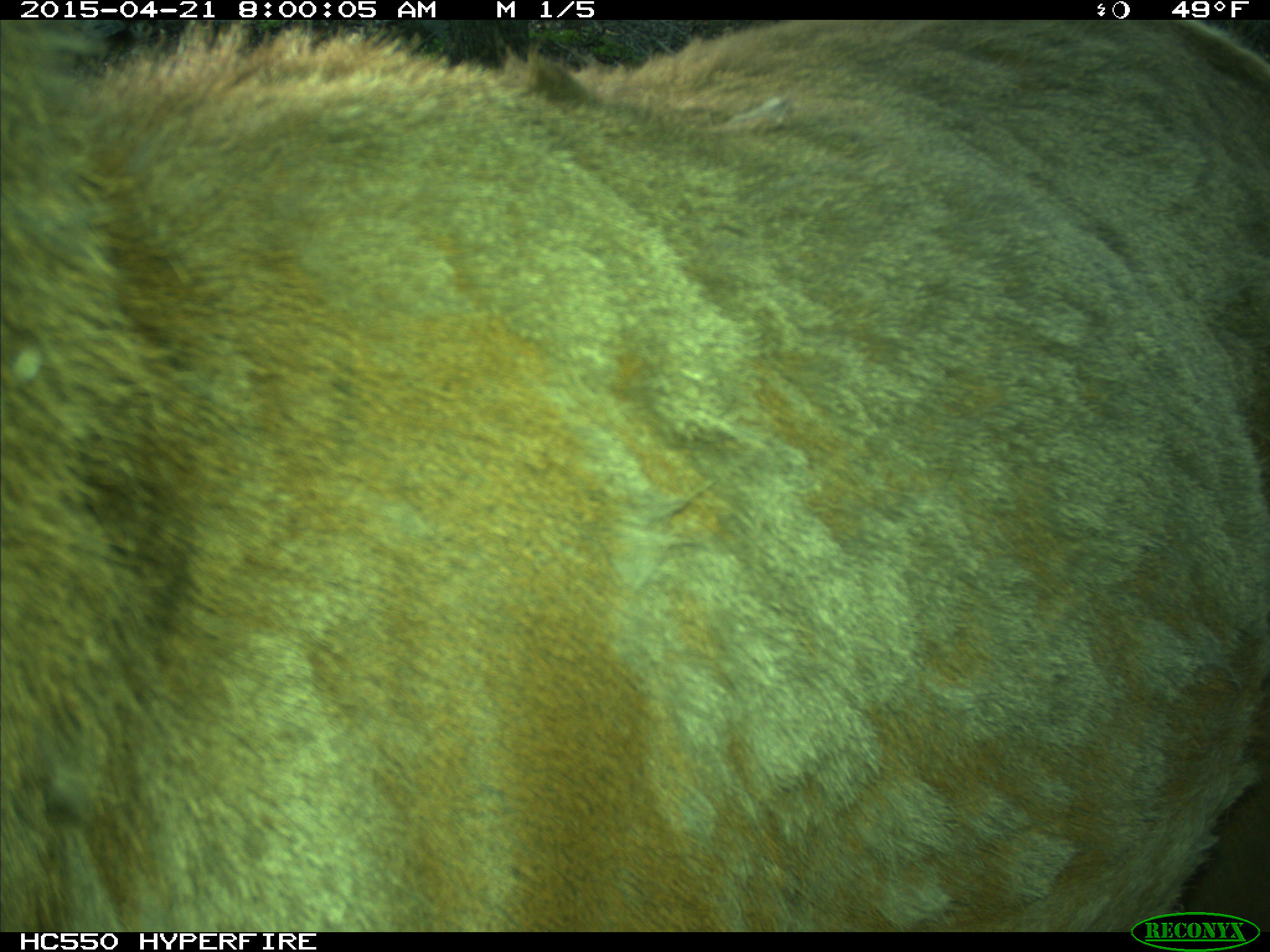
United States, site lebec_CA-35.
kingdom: Animalia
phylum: Chordata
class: Mammalia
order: Artiodactyla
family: Cervidae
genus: Cervus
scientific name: Cervus canadensis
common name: elk